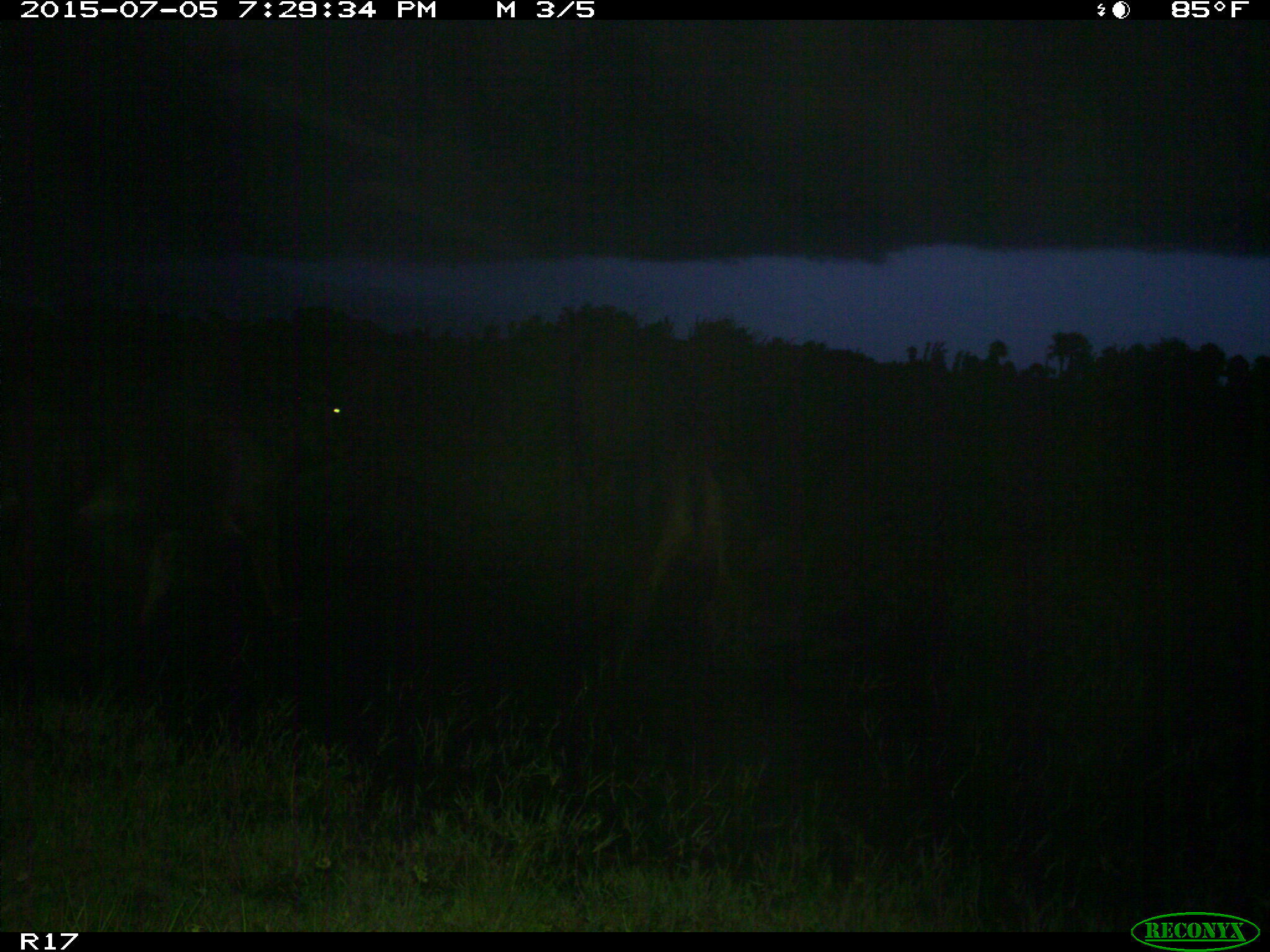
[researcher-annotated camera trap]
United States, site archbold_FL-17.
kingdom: Animalia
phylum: Chordata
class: Mammalia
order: Artiodactyla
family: Bovidae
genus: Bos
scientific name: Bos taurus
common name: domestic cow